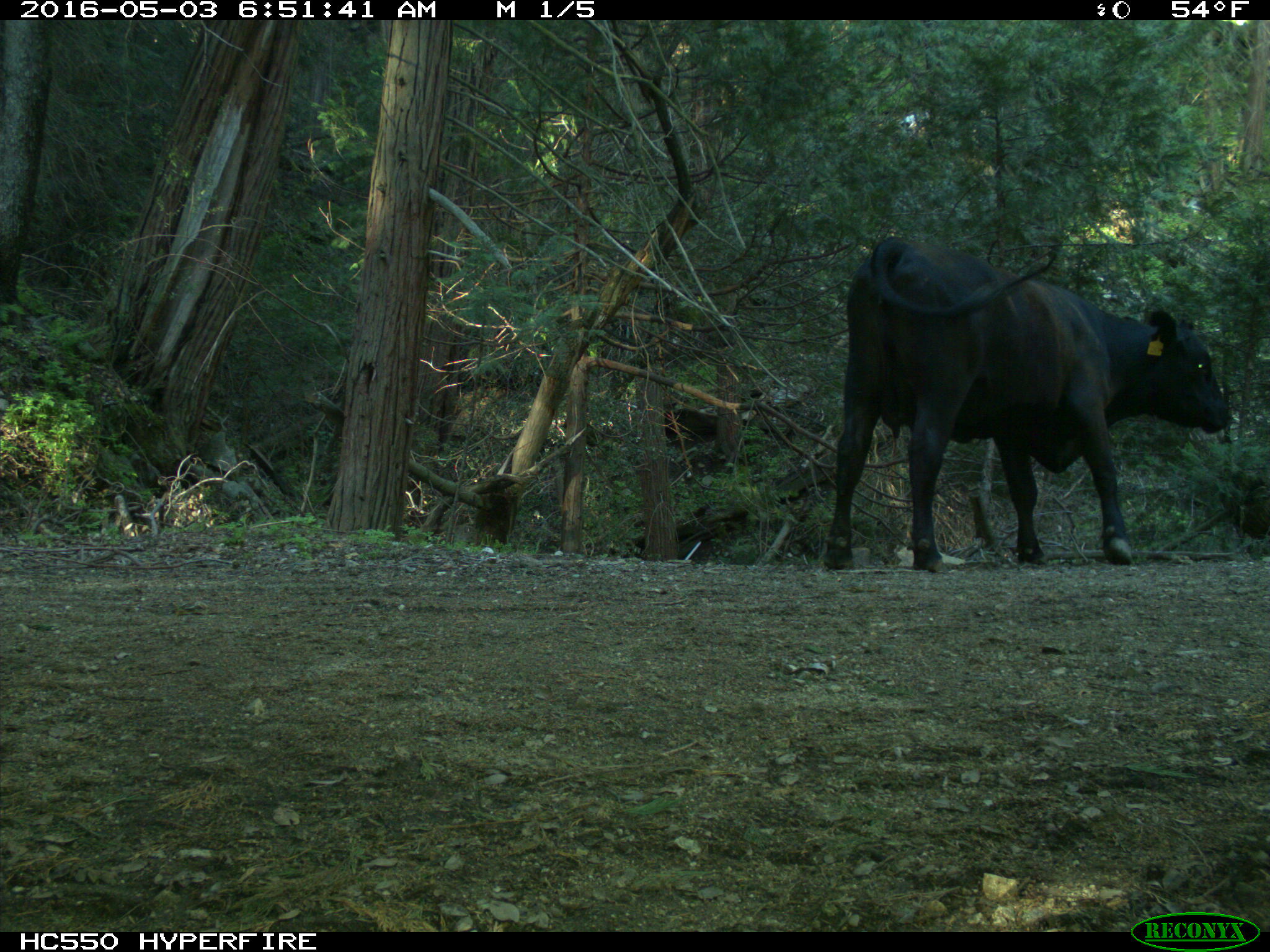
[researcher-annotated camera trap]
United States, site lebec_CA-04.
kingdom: Animalia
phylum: Chordata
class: Mammalia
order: Artiodactyla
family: Bovidae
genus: Bos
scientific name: Bos taurus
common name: domestic cow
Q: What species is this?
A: Bos taurus (domestic cow).